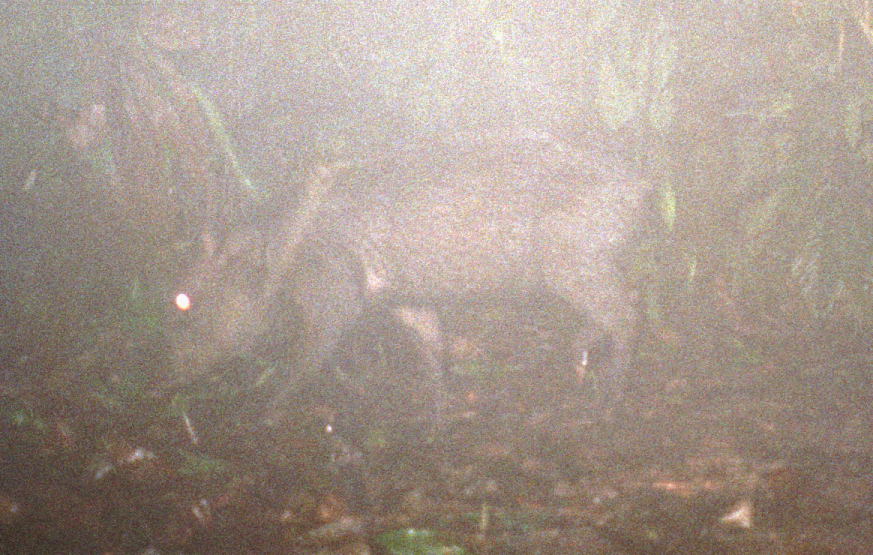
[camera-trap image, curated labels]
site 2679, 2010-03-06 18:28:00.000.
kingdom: Animalia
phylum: Chordata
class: Mammalia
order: Artiodactyla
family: Tayassuidae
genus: Pecari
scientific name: Pecari tajacu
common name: collared peccary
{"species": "Pecari tajacu (collared peccary)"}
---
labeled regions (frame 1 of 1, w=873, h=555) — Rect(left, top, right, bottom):
pecari tajacu: Rect(152, 135, 677, 445)